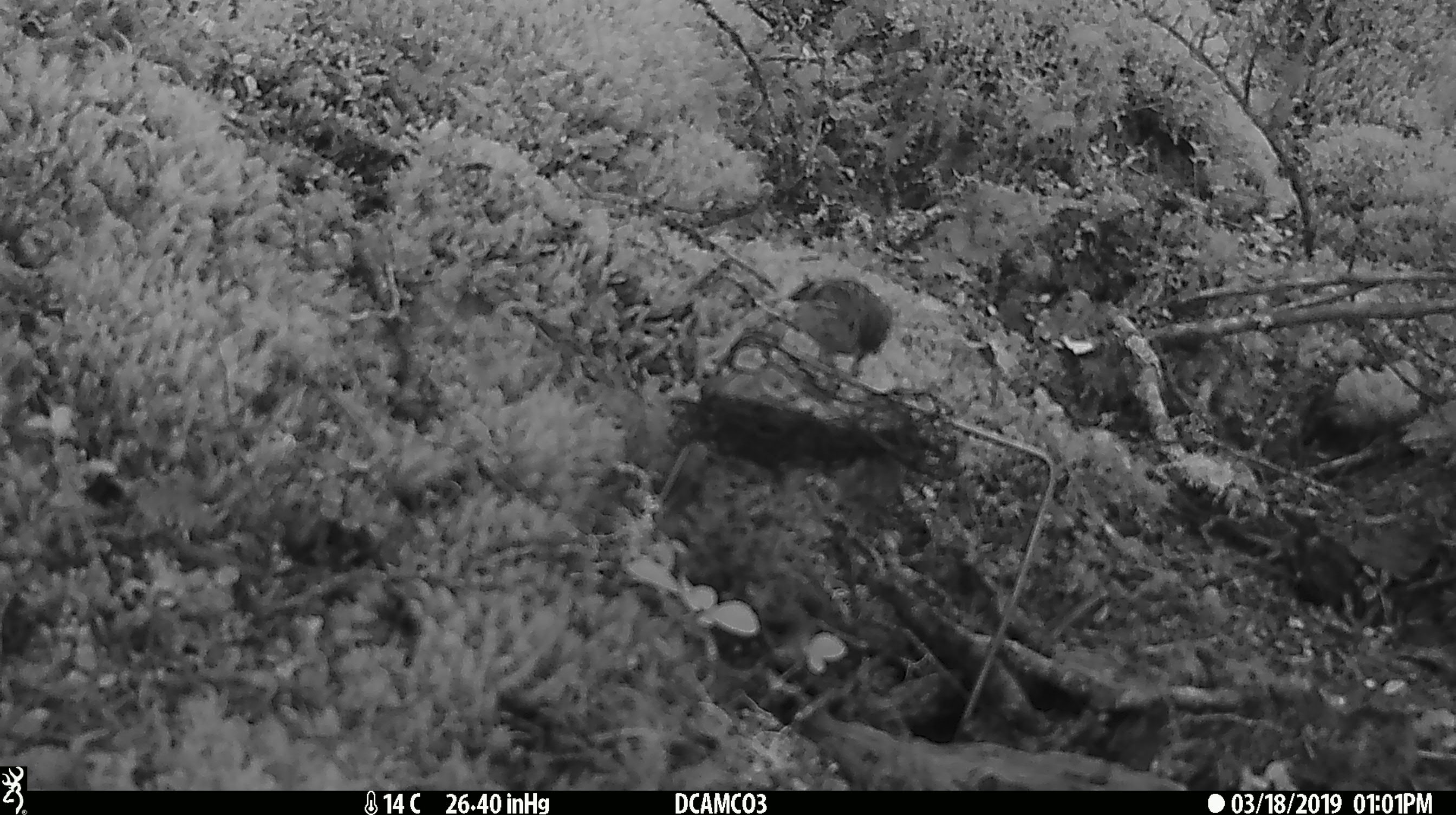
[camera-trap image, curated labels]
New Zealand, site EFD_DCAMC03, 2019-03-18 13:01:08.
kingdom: Animalia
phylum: Chordata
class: Aves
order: Passeriformes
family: Acanthisittidae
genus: Acanthisitta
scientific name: Acanthisitta chloris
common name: rifleman